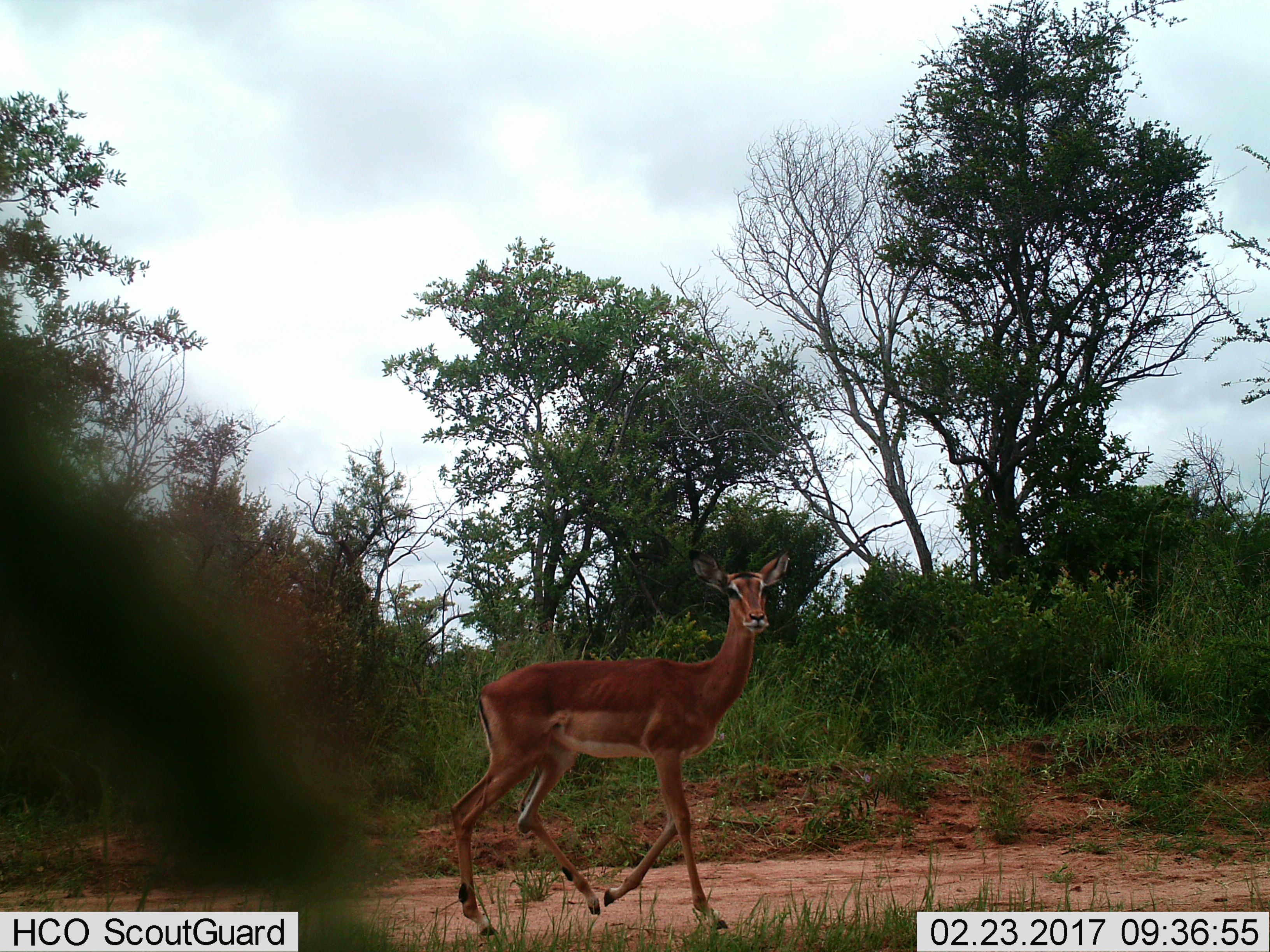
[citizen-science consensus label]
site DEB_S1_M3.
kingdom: Animalia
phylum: Chordata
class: Mammalia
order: Artiodactyla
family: Bovidae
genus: Aepyceros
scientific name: Aepyceros melampus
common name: impala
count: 1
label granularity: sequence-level